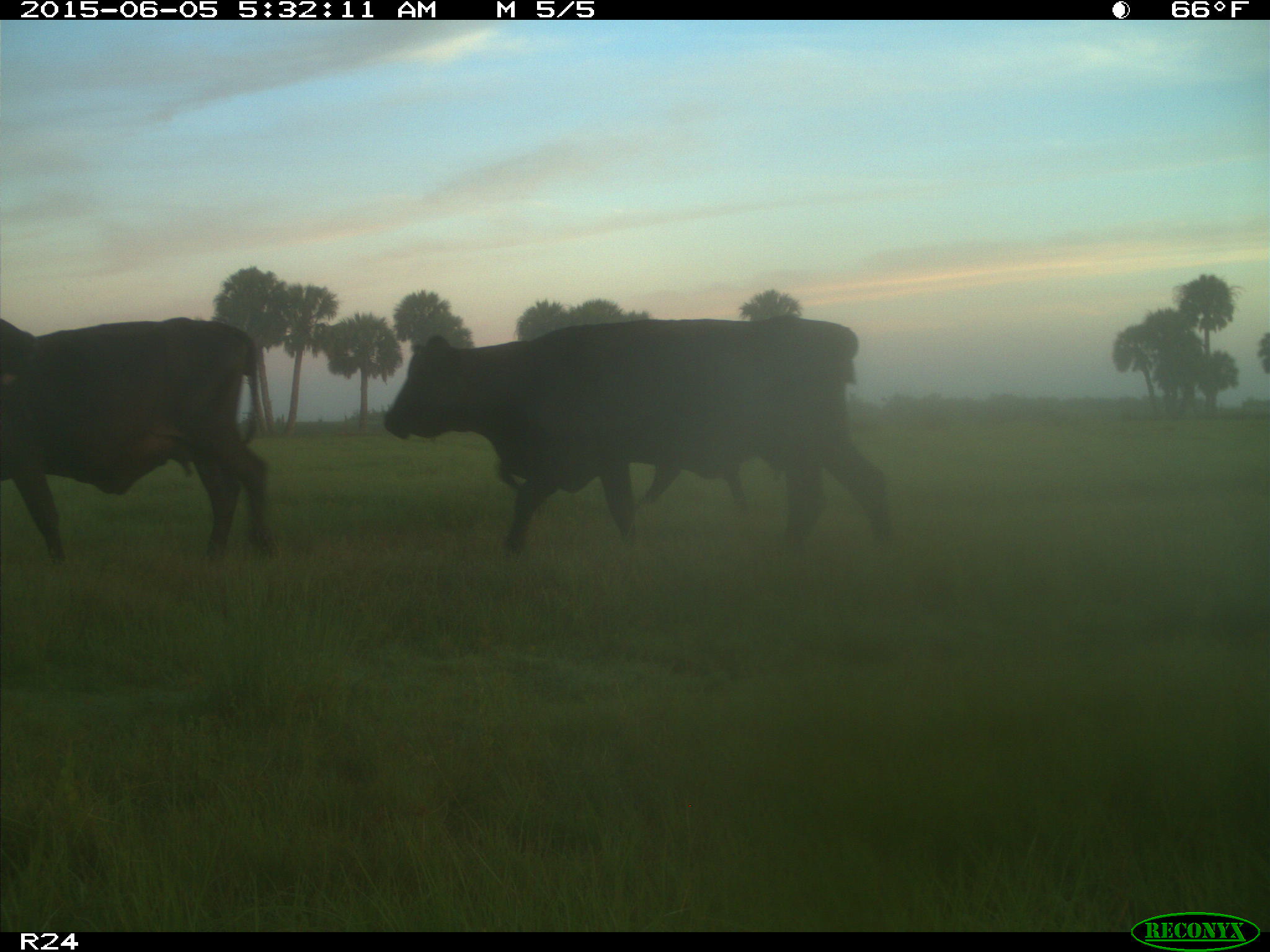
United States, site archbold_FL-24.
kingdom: Animalia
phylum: Chordata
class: Mammalia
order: Artiodactyla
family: Bovidae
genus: Bos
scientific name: Bos taurus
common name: domestic cow